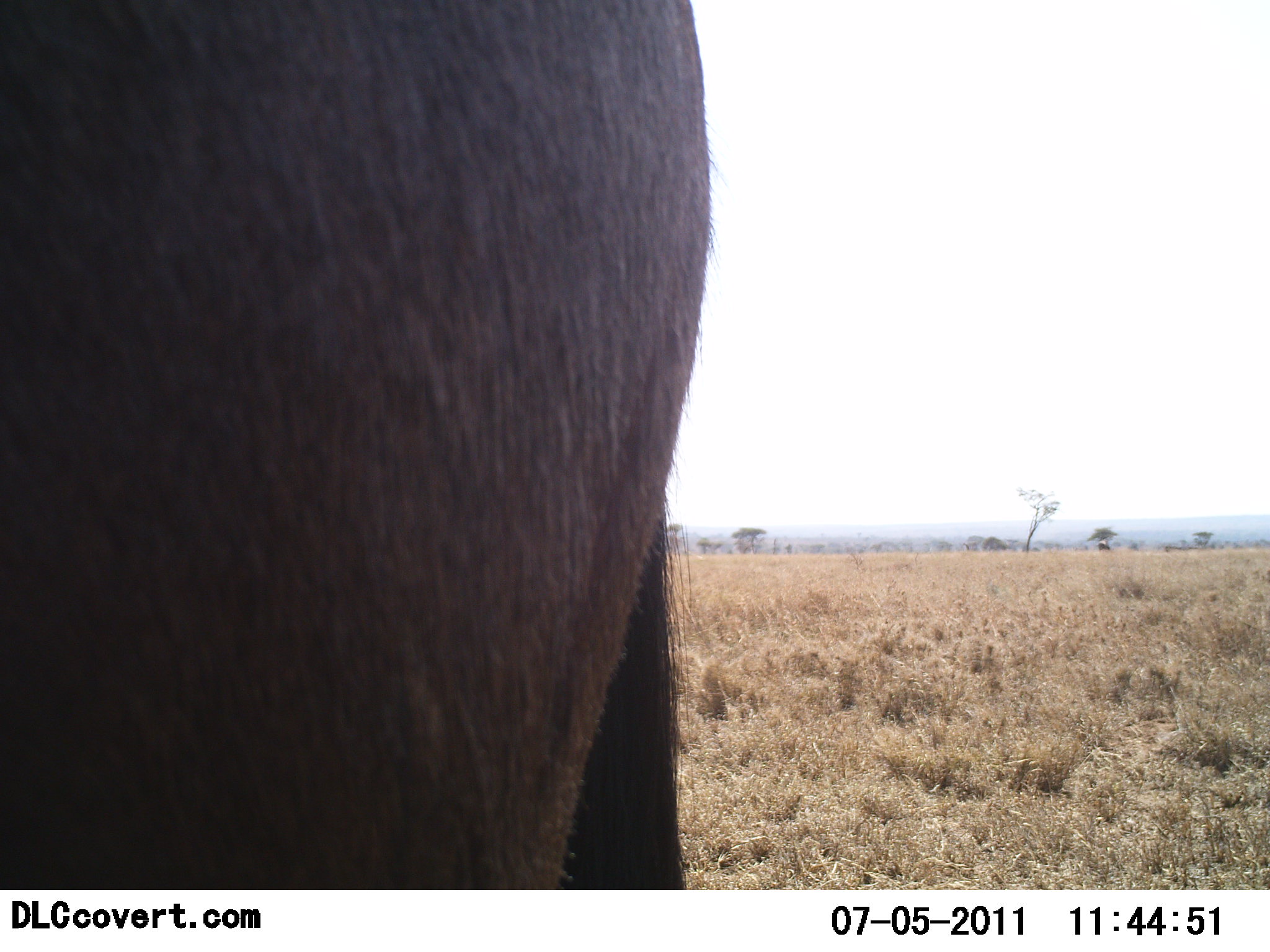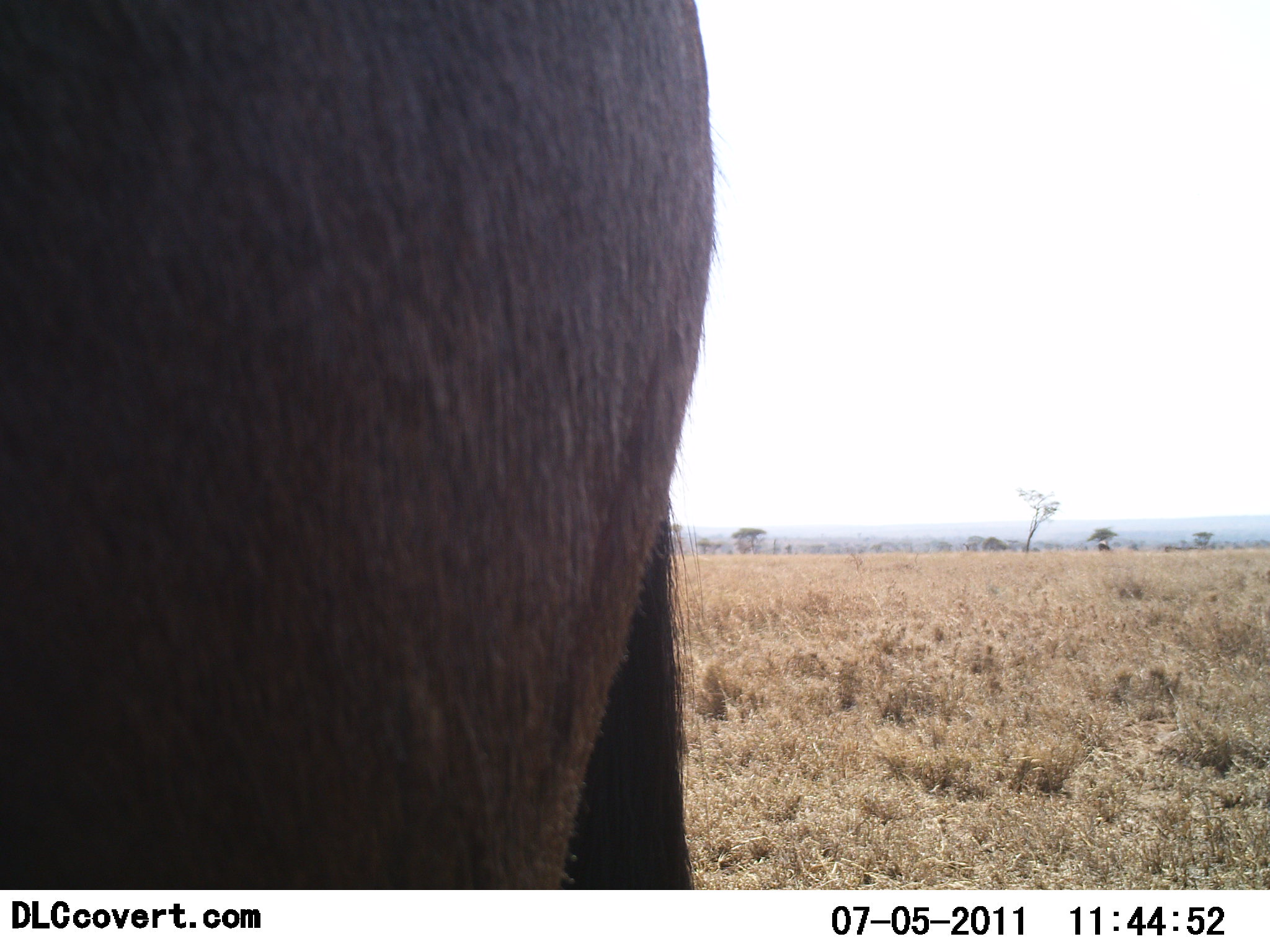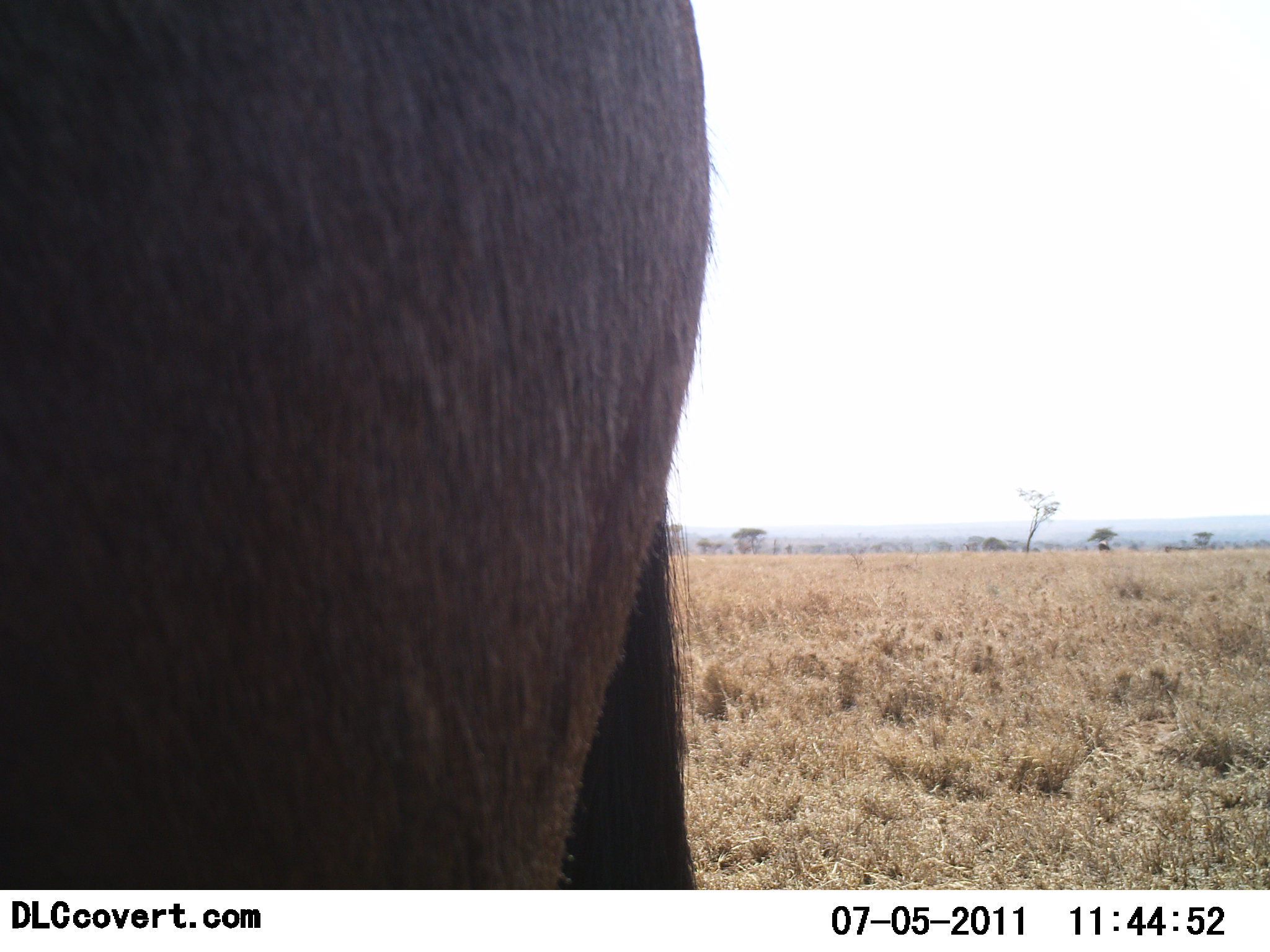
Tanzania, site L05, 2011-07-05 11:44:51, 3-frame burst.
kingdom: Animalia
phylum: Chordata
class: Mammalia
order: Artiodactyla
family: Bovidae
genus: Connochaetes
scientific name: Connochaetes taurinus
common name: blue wildebeest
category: wildebeest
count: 1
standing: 100%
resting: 0%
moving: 0%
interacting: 0%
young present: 0%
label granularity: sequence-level